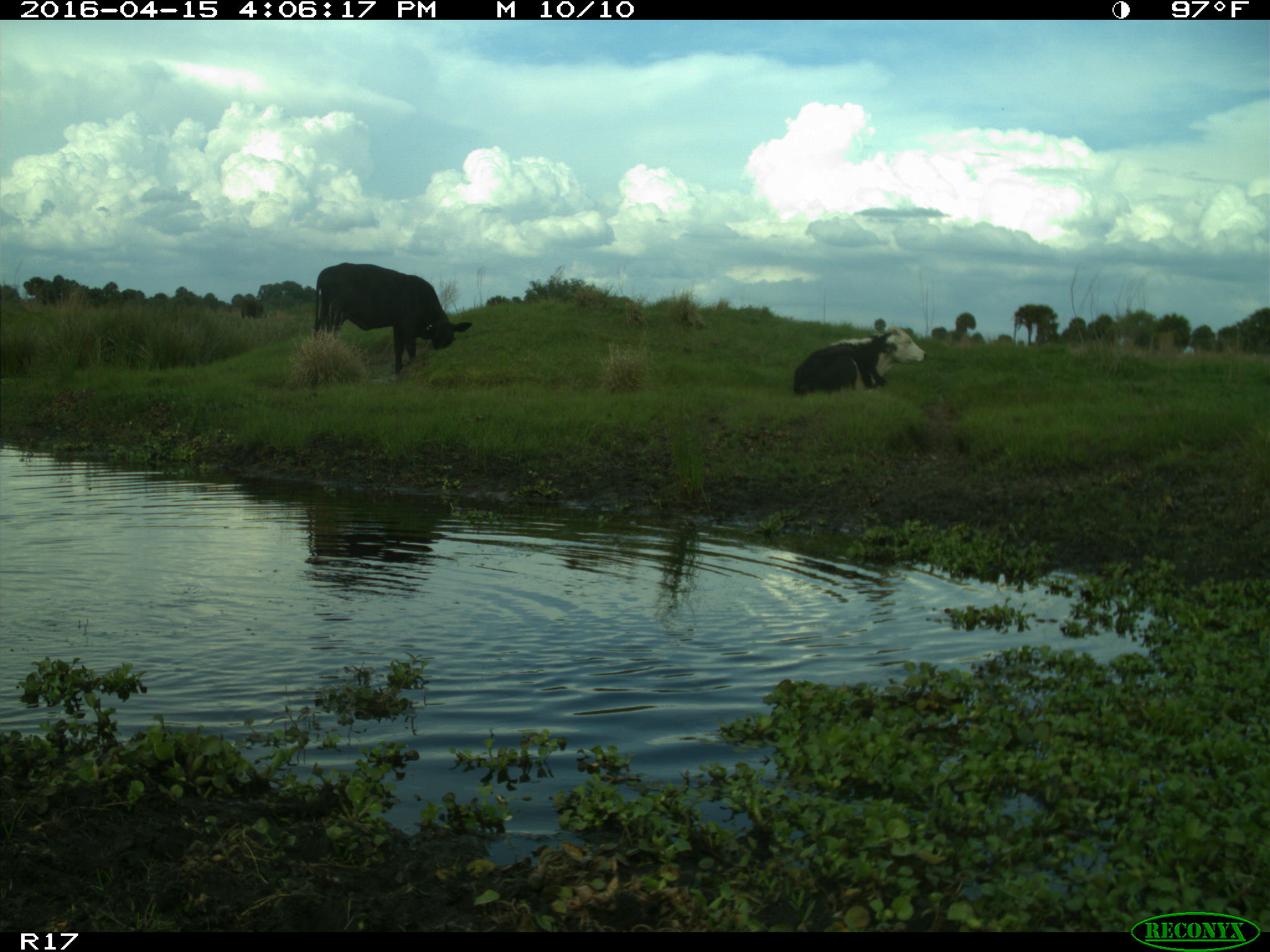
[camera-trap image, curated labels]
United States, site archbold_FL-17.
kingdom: Animalia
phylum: Chordata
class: Mammalia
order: Artiodactyla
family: Bovidae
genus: Bos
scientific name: Bos taurus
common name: domestic cow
Bos taurus (domestic cow).